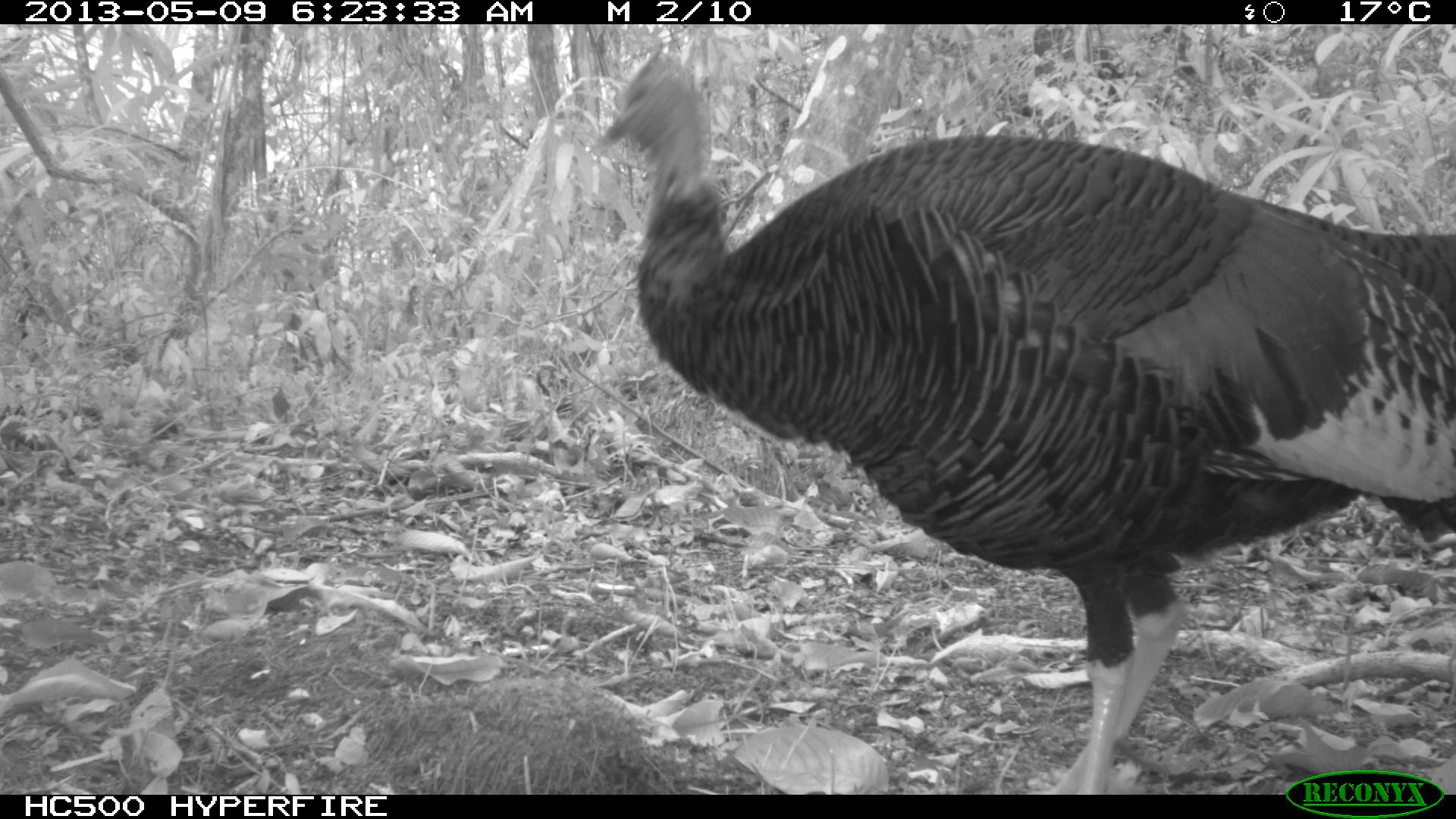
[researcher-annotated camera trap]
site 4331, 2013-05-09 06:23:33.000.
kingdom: Animalia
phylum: Chordata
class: Aves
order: Galliformes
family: Phasianidae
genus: Meleagris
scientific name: Meleagris ocellata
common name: ocellated turkey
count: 1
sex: male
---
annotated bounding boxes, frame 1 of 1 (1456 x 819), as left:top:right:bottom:
meleagris ocellata: 586:47:1456:795